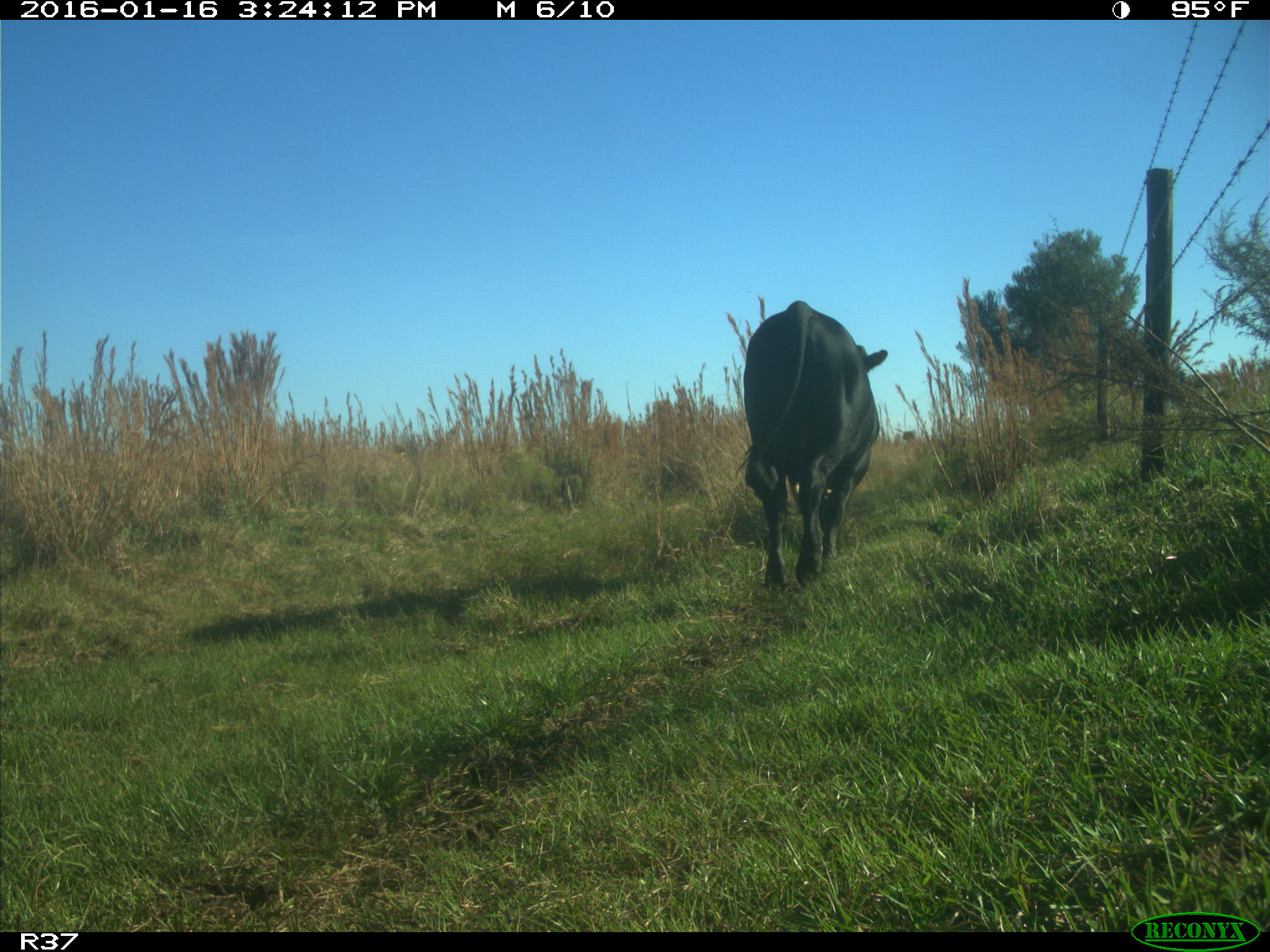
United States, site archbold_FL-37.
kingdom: Animalia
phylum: Chordata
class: Mammalia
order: Artiodactyla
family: Bovidae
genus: Bos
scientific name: Bos taurus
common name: domestic cow